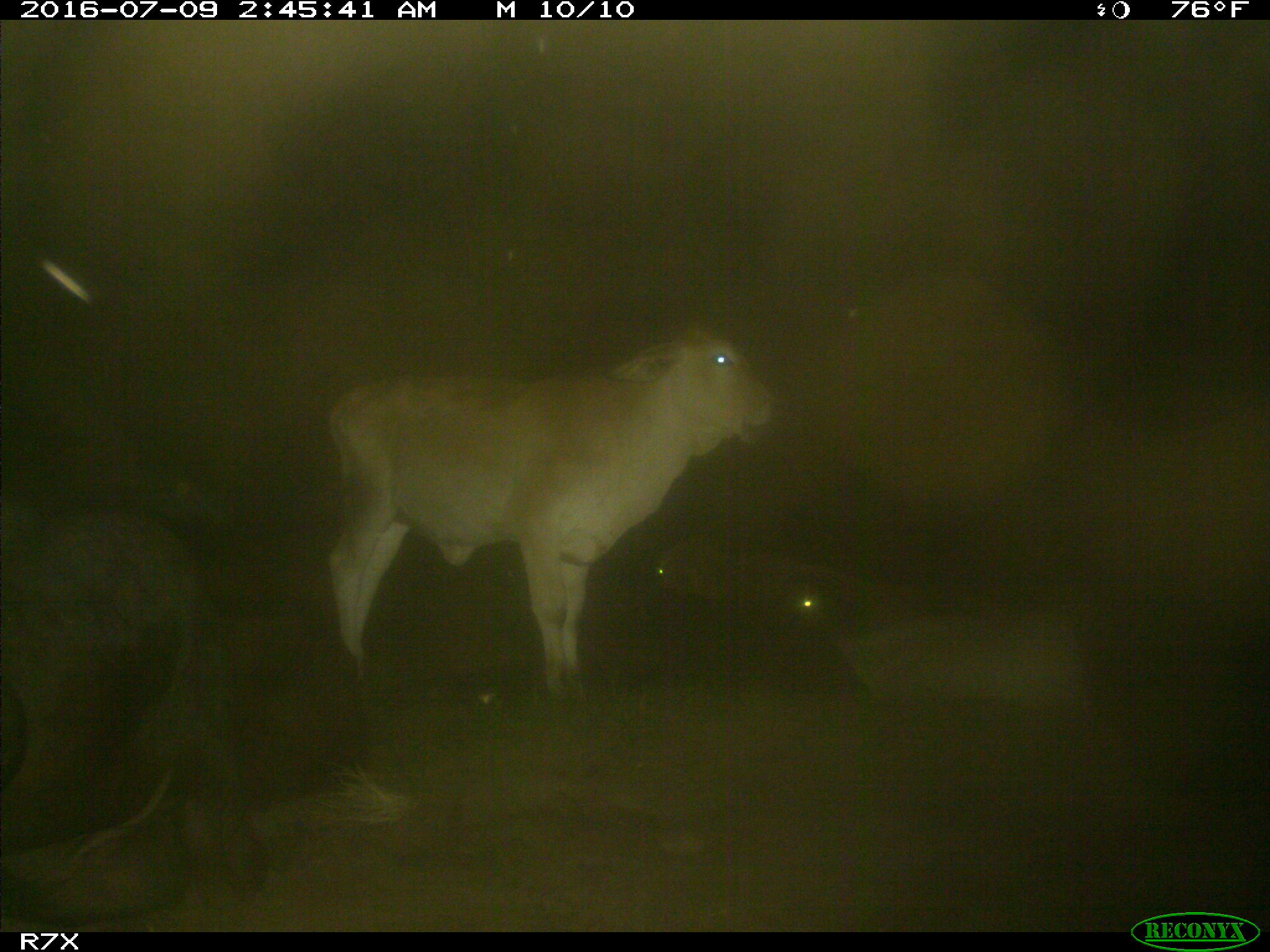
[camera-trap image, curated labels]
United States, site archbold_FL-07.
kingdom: Animalia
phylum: Chordata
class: Mammalia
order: Artiodactyla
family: Bovidae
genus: Bos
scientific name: Bos taurus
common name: domestic cow